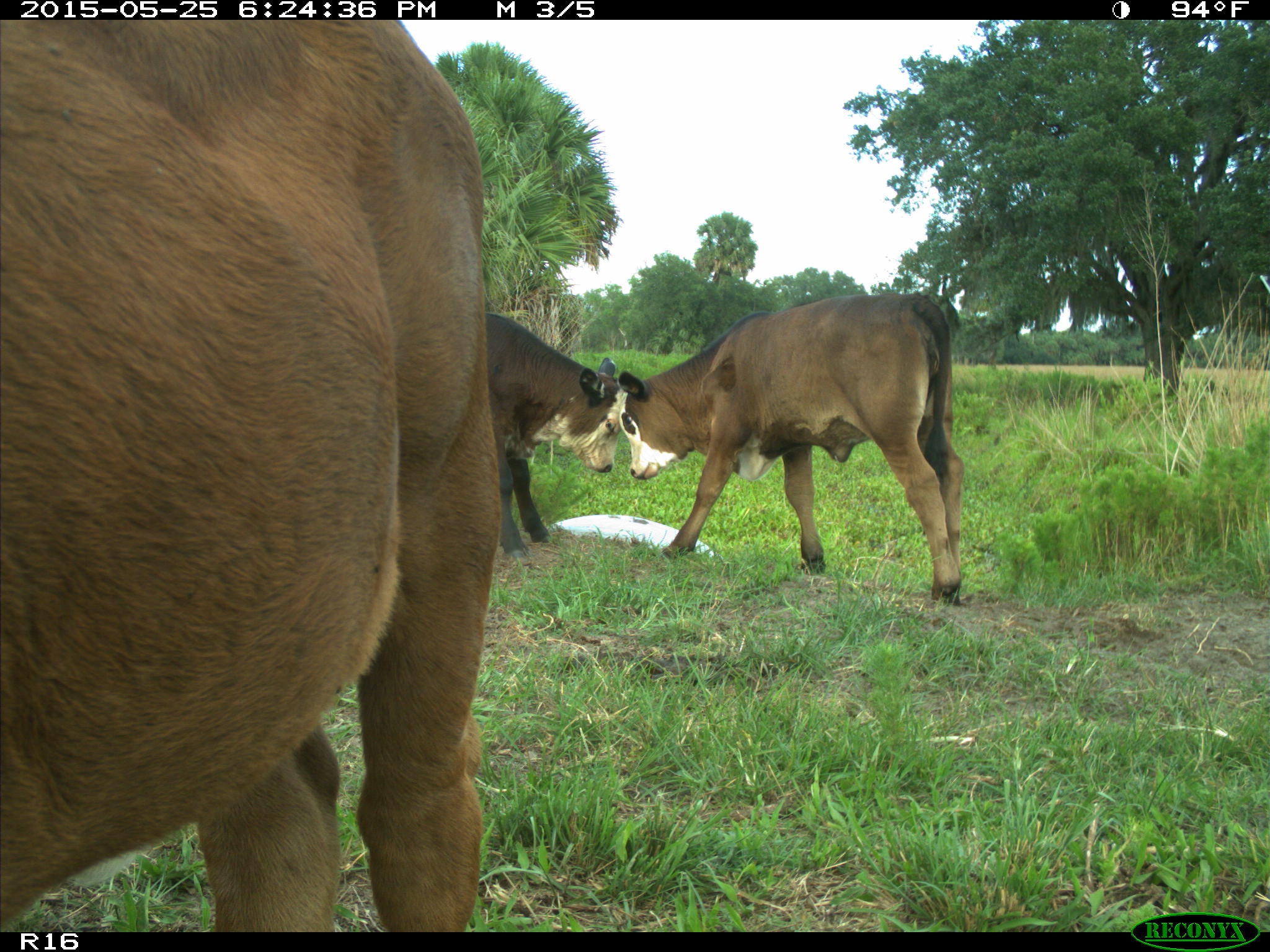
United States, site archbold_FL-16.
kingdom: Animalia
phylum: Chordata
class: Mammalia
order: Artiodactyla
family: Bovidae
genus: Bos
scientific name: Bos taurus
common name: domestic cow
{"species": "Bos taurus (domestic cow)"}